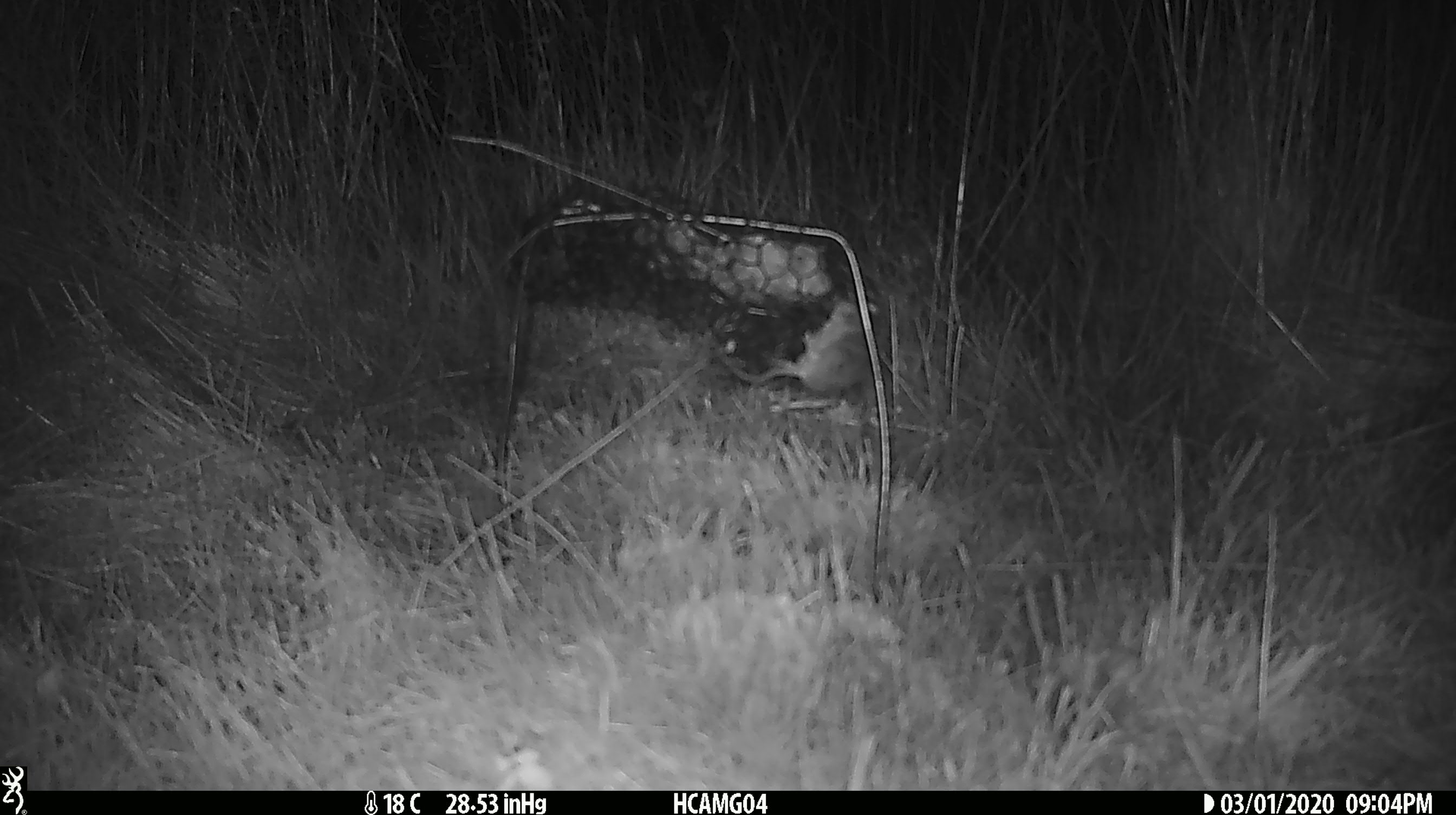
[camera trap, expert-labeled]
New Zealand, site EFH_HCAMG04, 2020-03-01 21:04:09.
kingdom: Animalia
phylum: Chordata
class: Mammalia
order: Rodentia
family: Muridae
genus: Mus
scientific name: Mus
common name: mouse